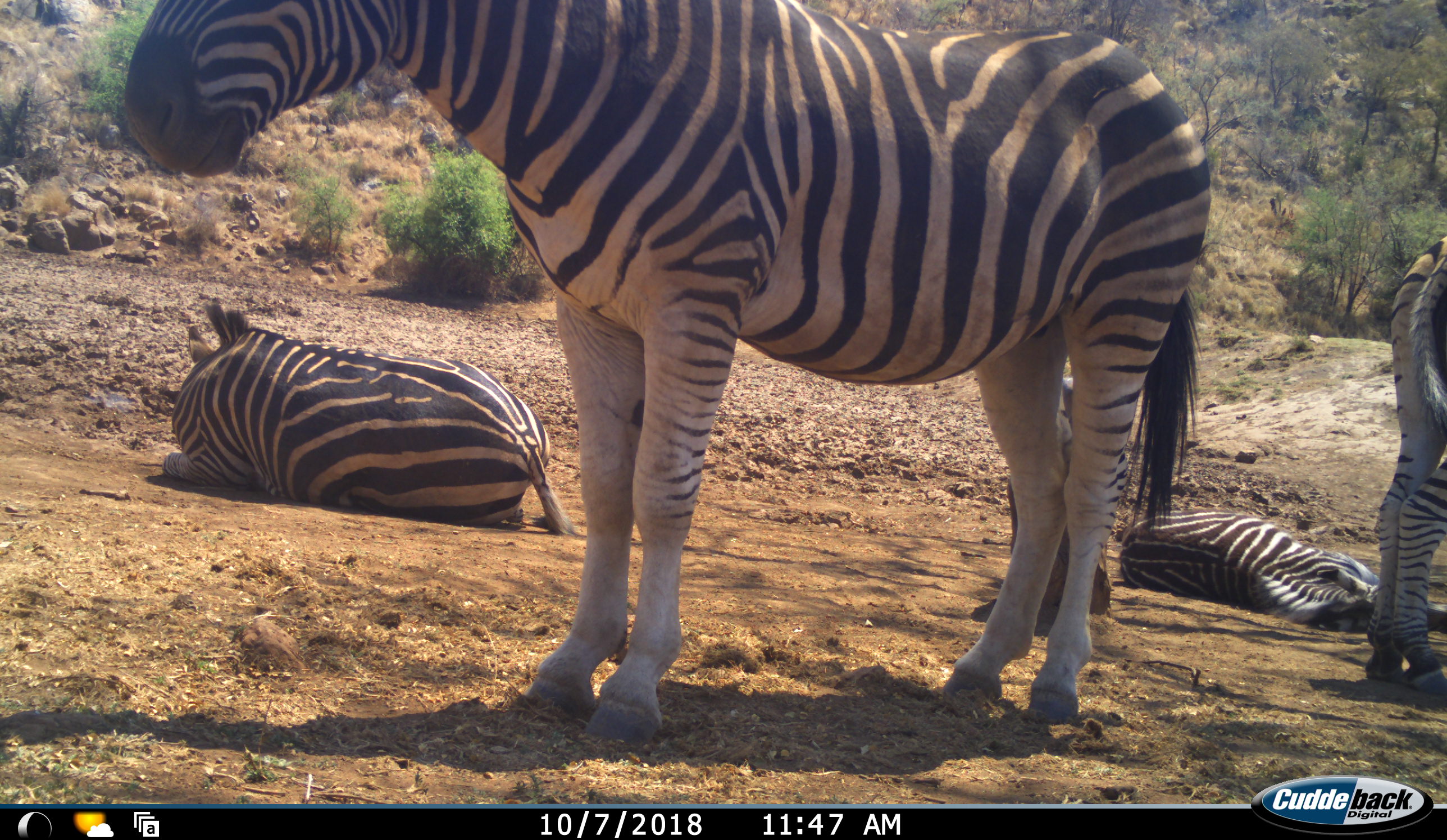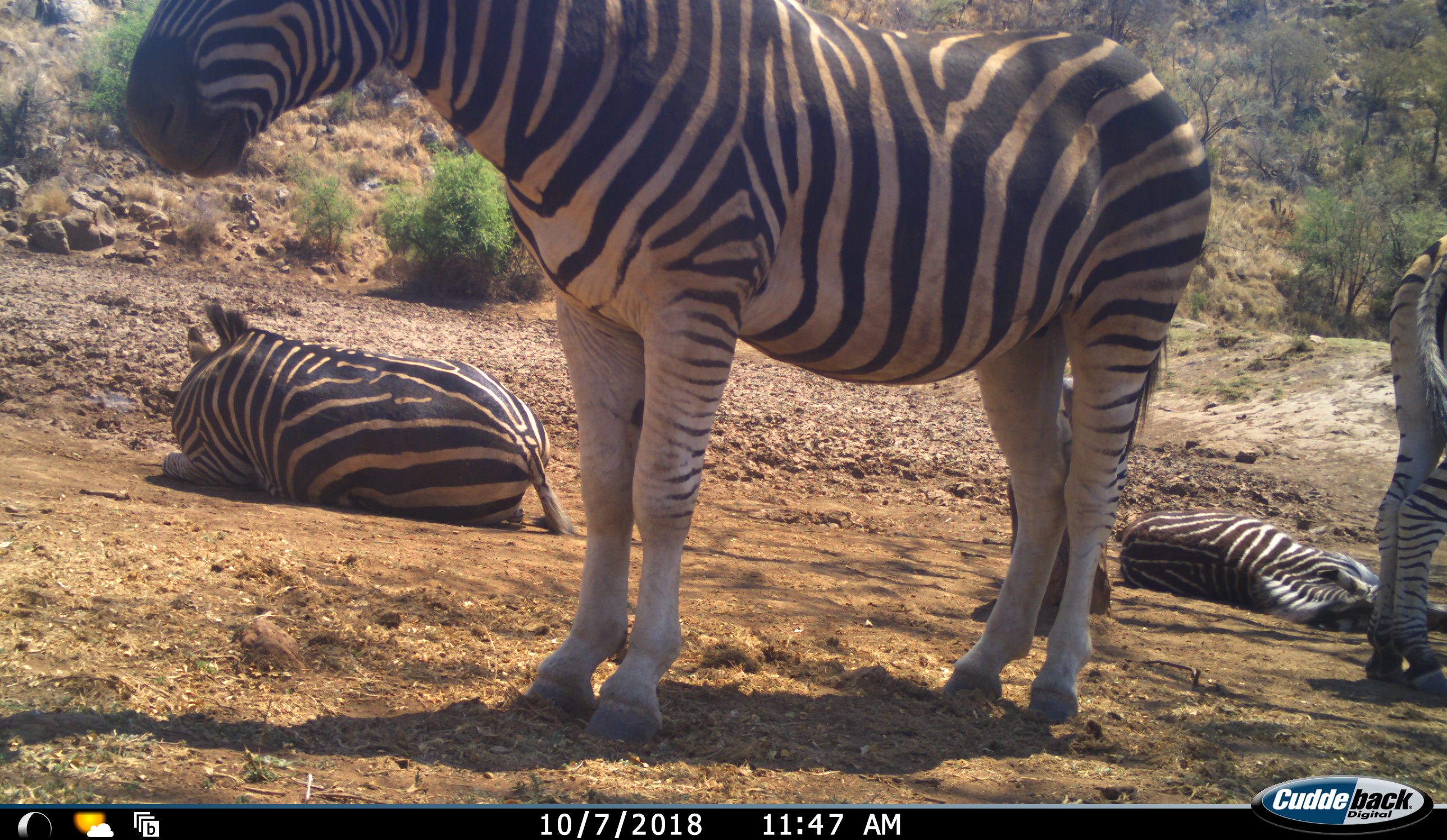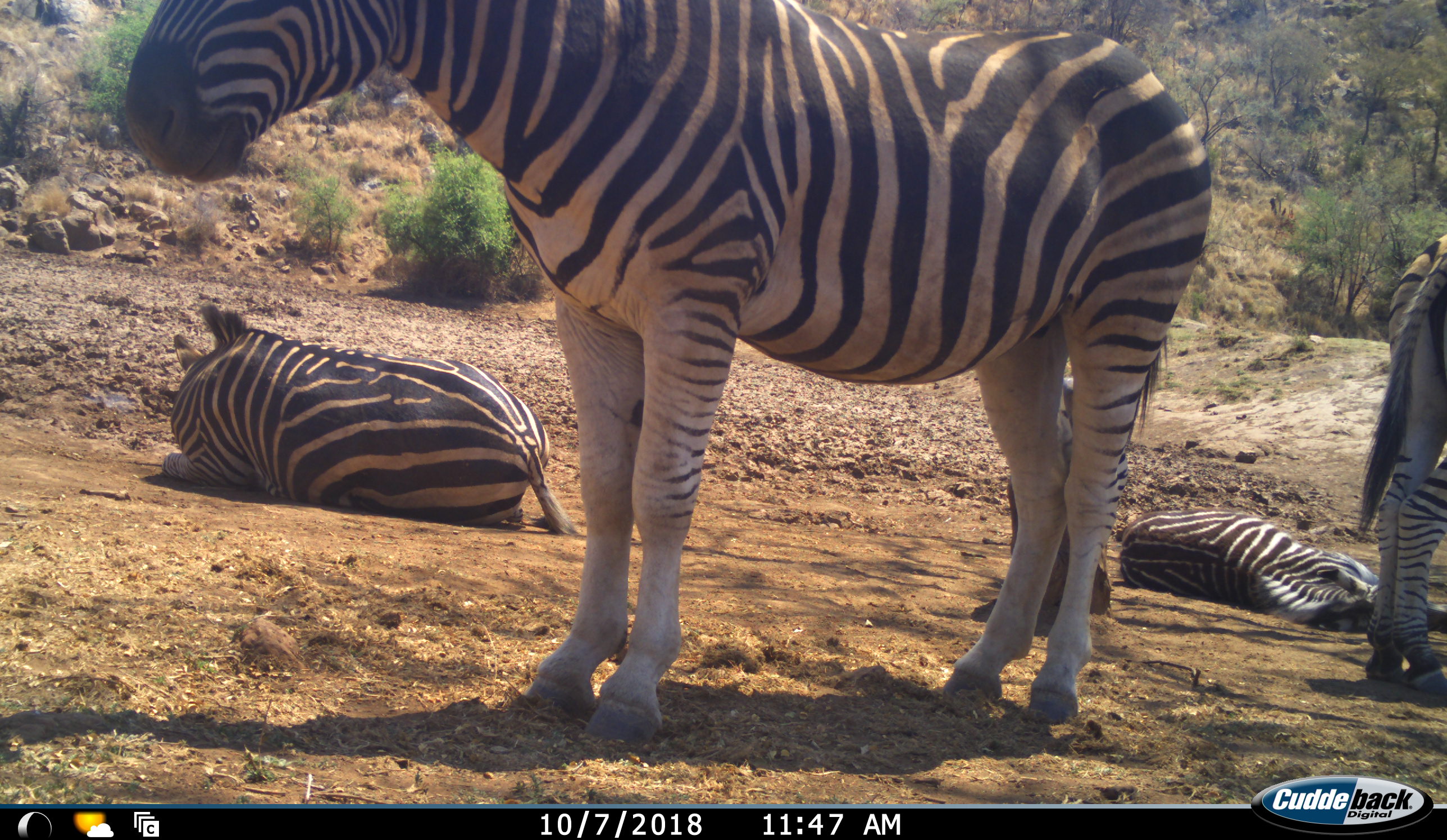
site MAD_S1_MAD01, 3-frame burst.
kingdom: Animalia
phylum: Chordata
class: Mammalia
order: Perissodactyla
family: Equidae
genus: Equus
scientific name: Equus quagga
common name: plains zebra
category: zebraplains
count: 4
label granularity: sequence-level